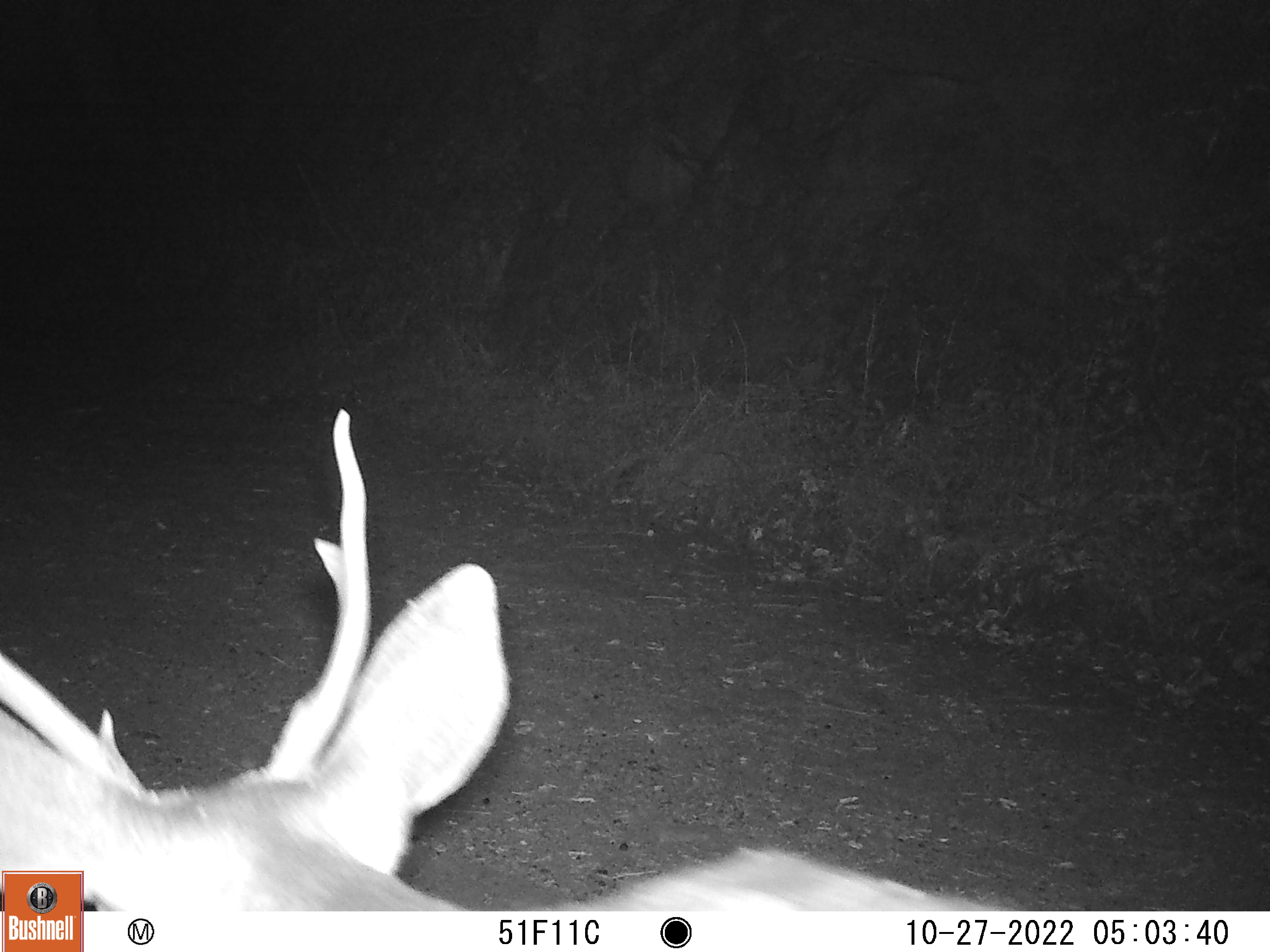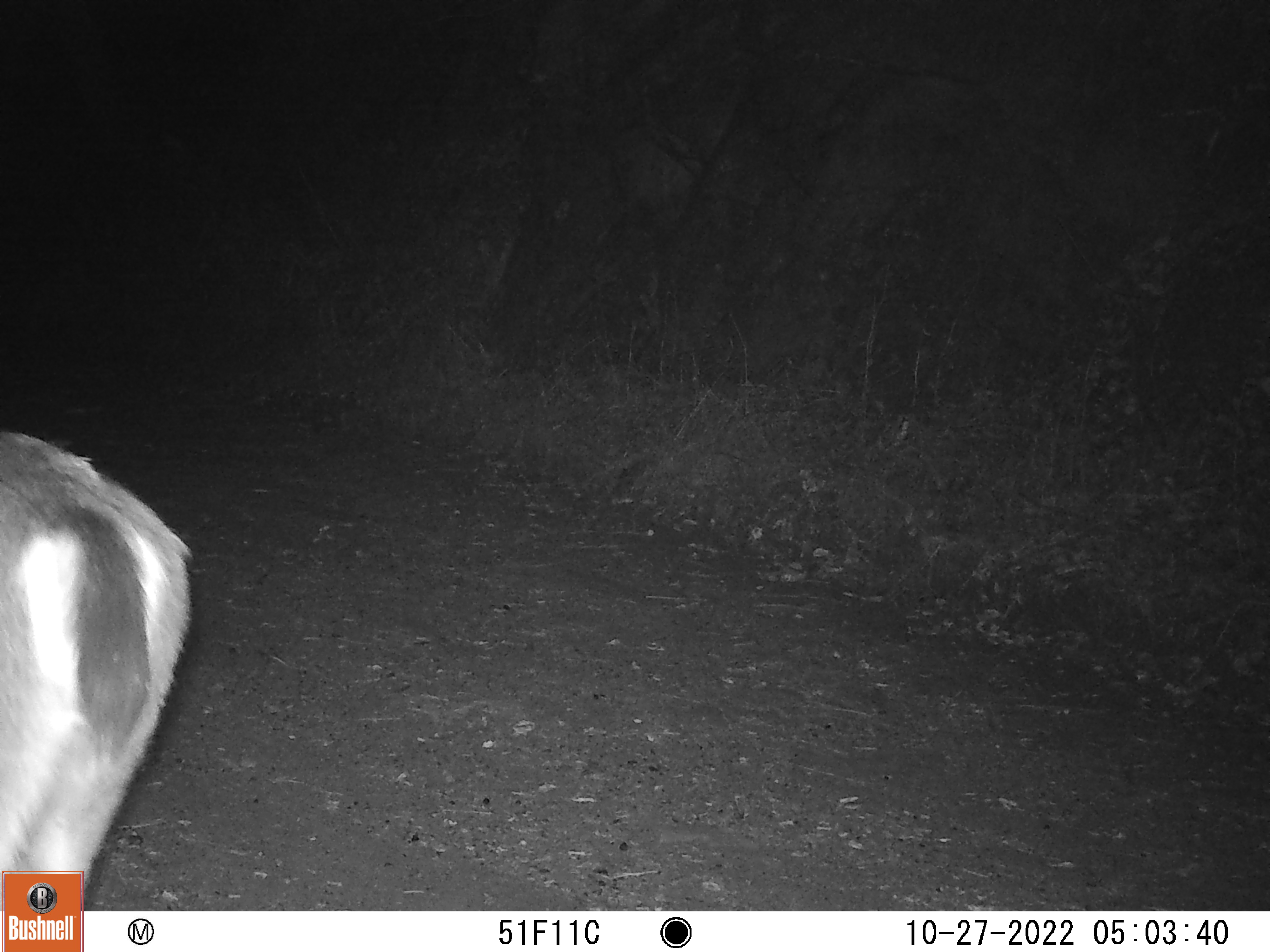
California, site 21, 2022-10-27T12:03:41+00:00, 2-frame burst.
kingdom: Animalia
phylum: Chordata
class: Mammalia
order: Artiodactyla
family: Cervidae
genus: Odocoileus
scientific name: Odocoileus hemionus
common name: mule deer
Mule deer (Odocoileus hemionus).